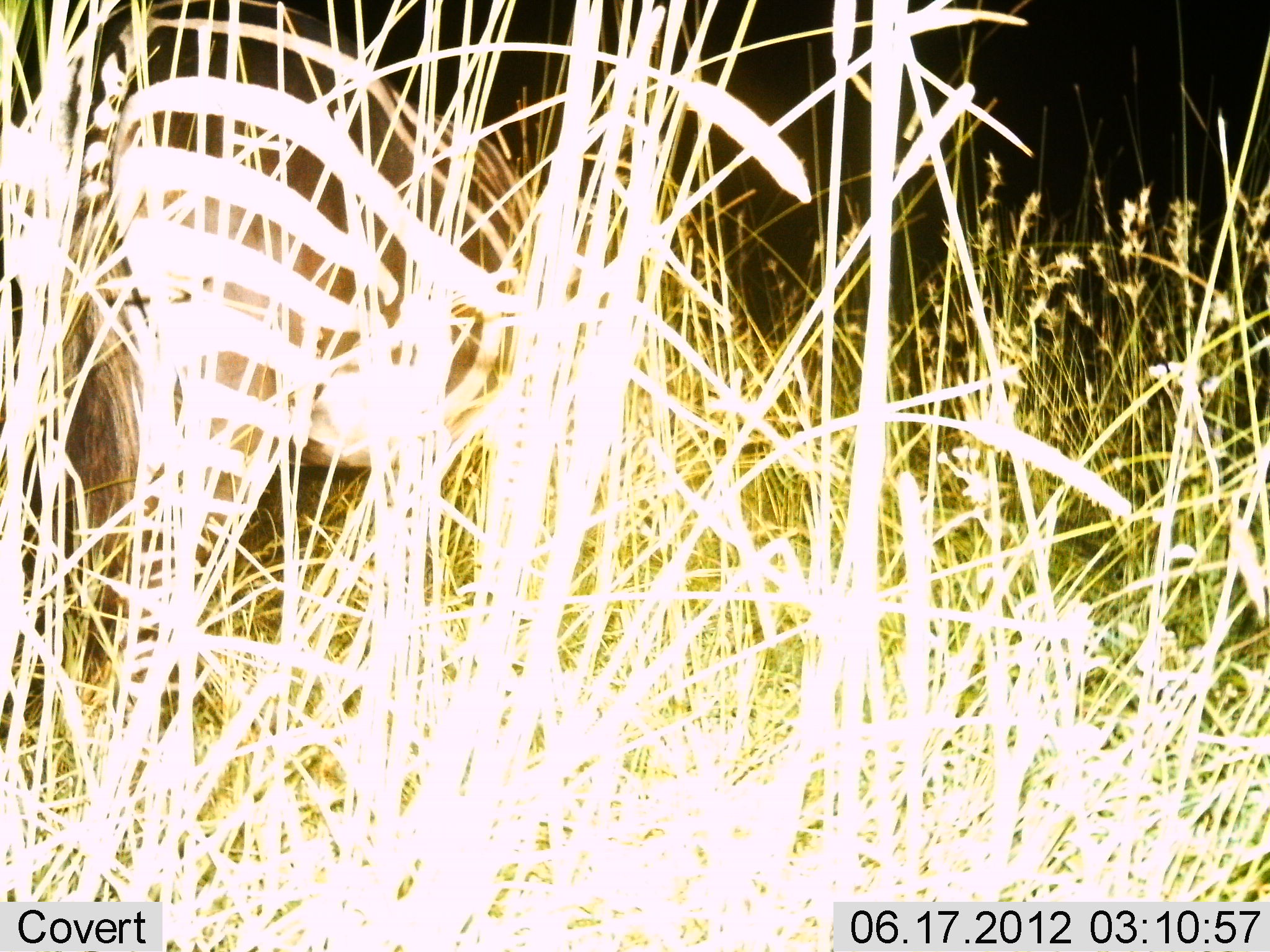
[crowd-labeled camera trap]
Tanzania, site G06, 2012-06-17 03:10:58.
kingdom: Animalia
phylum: Chordata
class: Mammalia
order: Perissodactyla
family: Equidae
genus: Equus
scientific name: Equus quagga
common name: plains zebra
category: zebra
Zebra (plains zebra) (Equus quagga), count 1. Behavior (volunteer vote fractions): standing 80%, resting 10%, moving 0%, interacting 0%. Young present (vote fraction): 0%. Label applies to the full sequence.